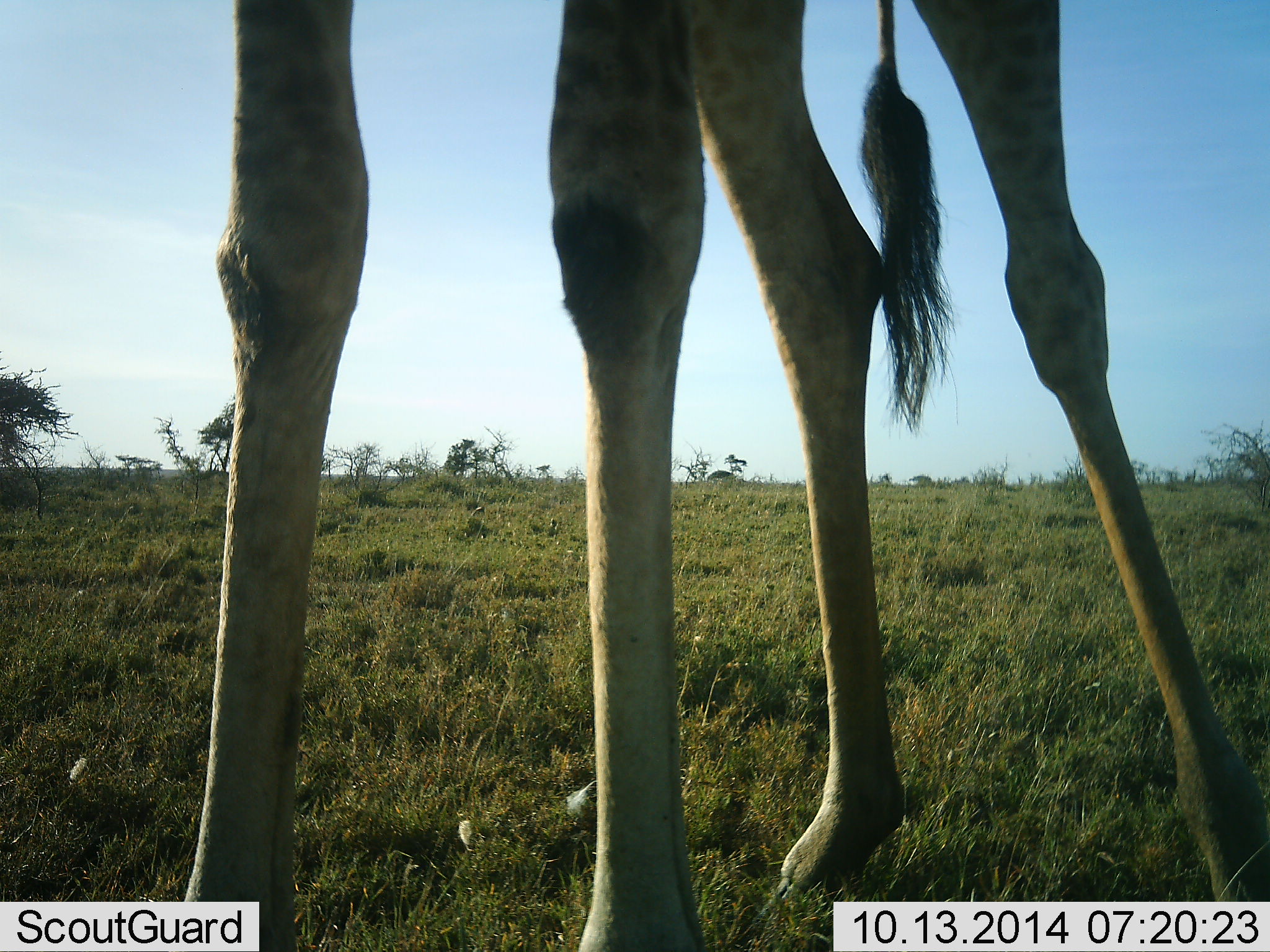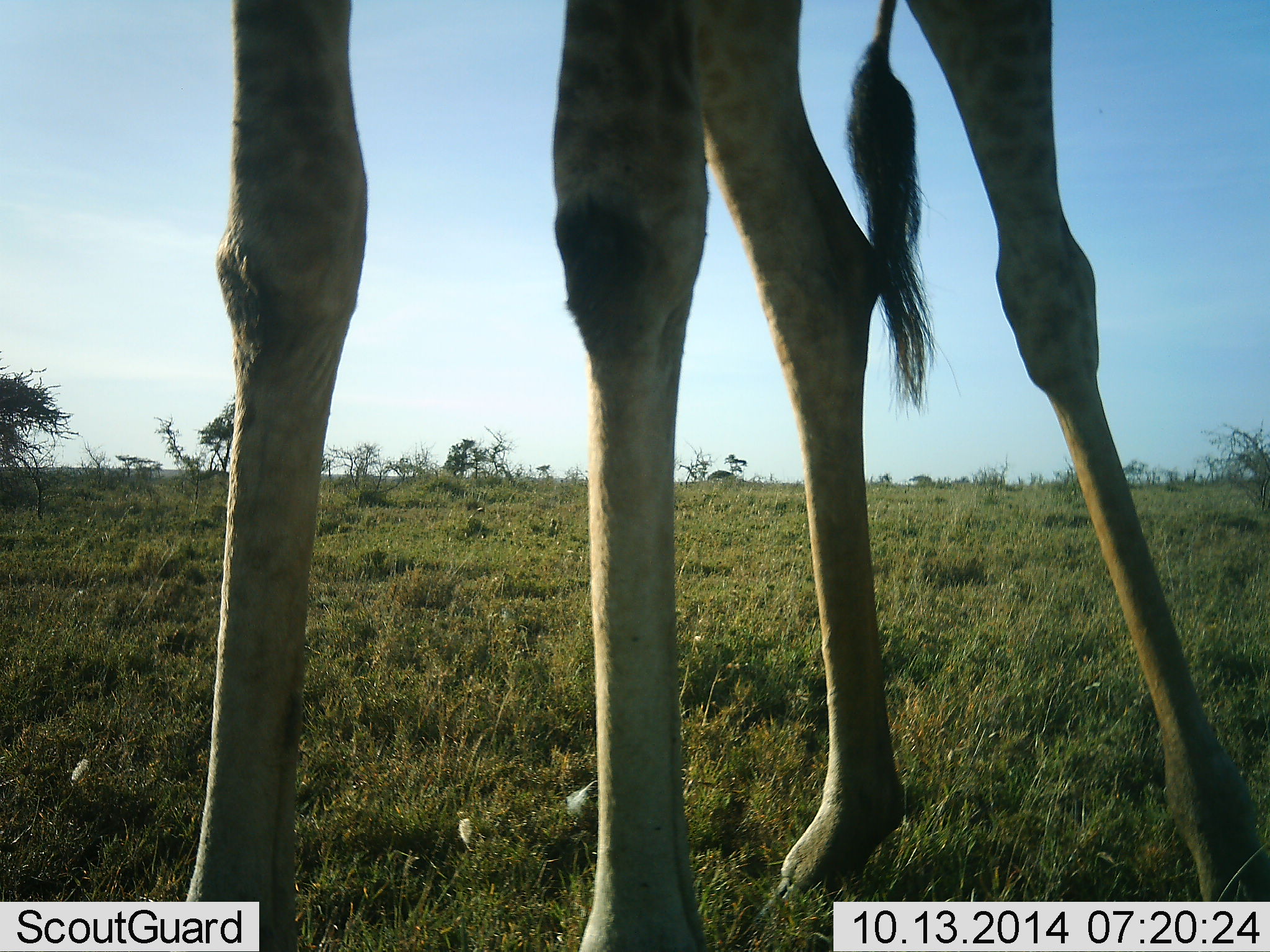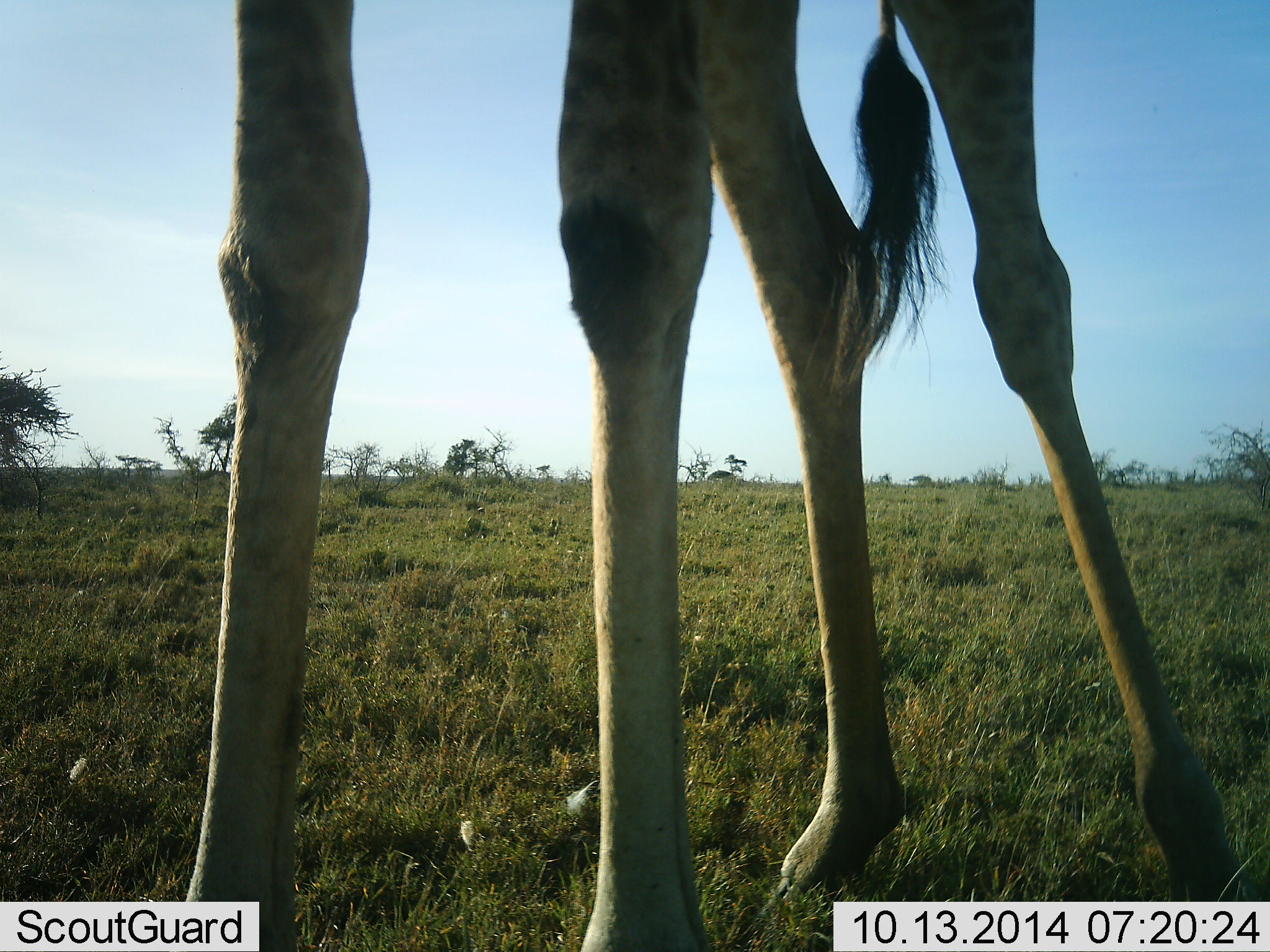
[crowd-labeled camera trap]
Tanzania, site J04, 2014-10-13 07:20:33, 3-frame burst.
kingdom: Animalia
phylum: Chordata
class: Mammalia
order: Artiodactyla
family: Giraffidae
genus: Giraffa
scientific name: Giraffa camelopardalis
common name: giraffe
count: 1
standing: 100%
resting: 0%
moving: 0%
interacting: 0%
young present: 0%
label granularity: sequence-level